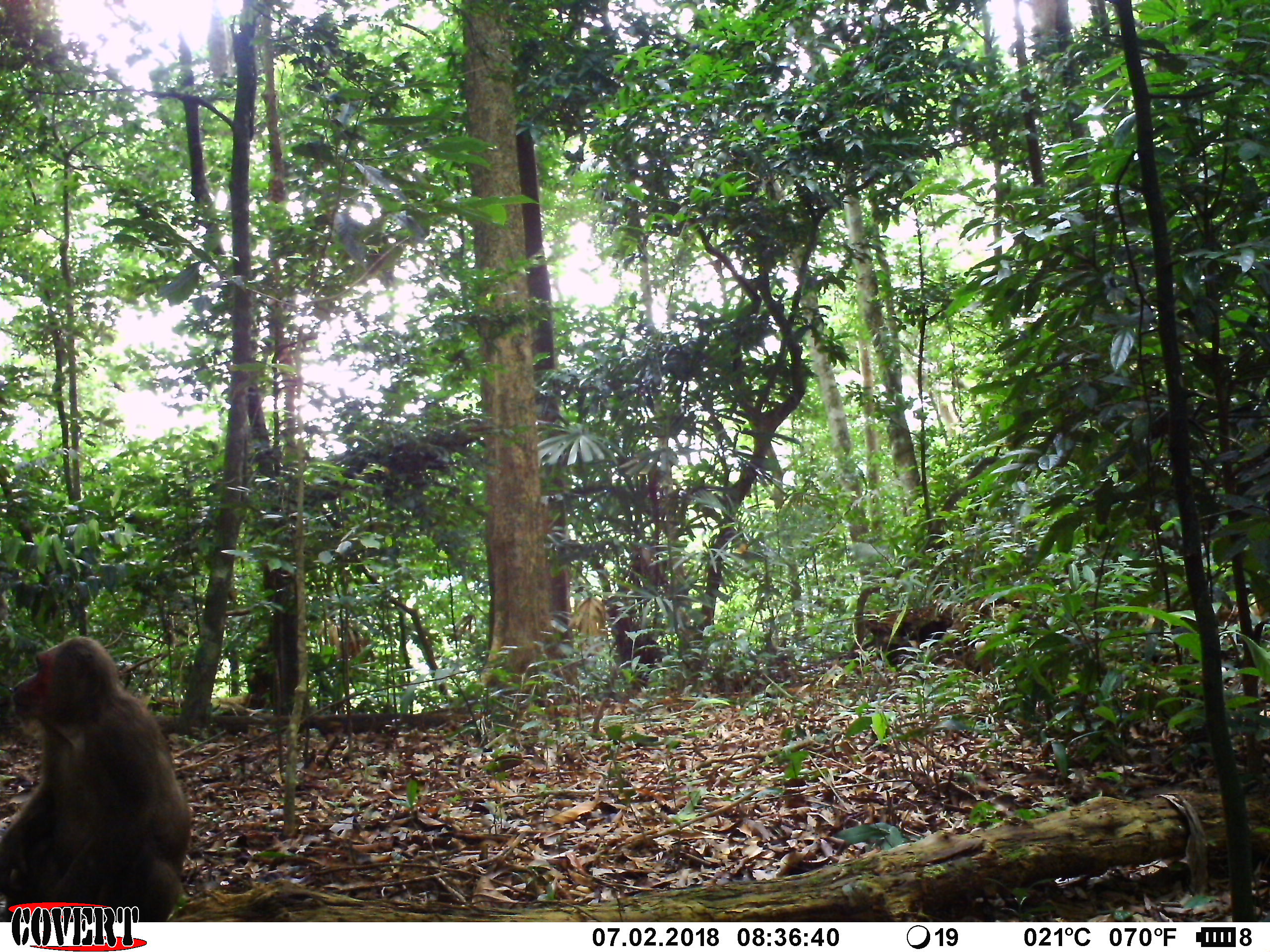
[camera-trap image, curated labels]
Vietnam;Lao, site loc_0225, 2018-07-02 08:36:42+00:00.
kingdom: Animalia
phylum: Chordata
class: Mammalia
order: Primates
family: Cercopithecidae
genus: Macaca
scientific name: Macaca arctoides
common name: stump-tailed macaque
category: stump tailed macaque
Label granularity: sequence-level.